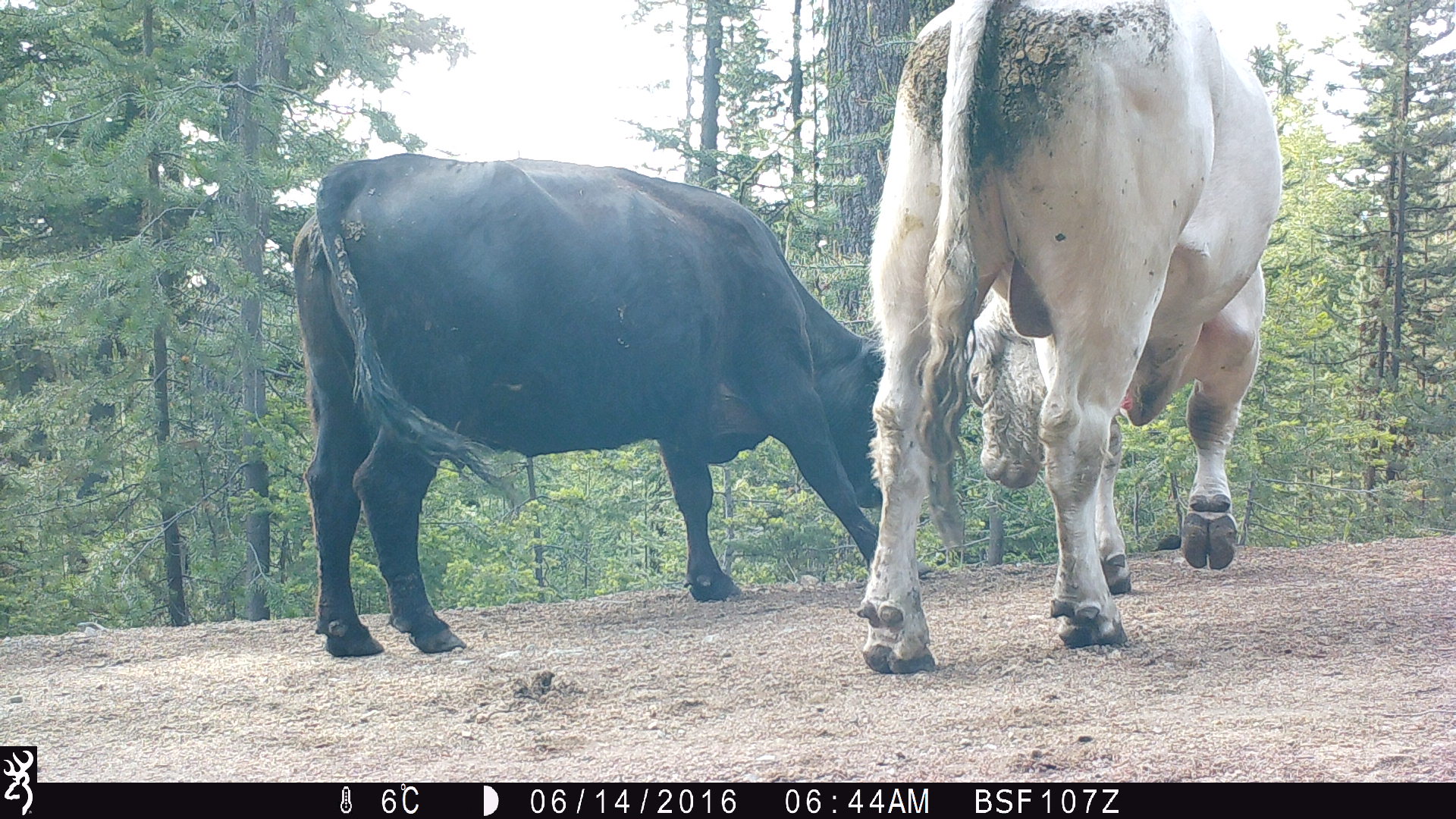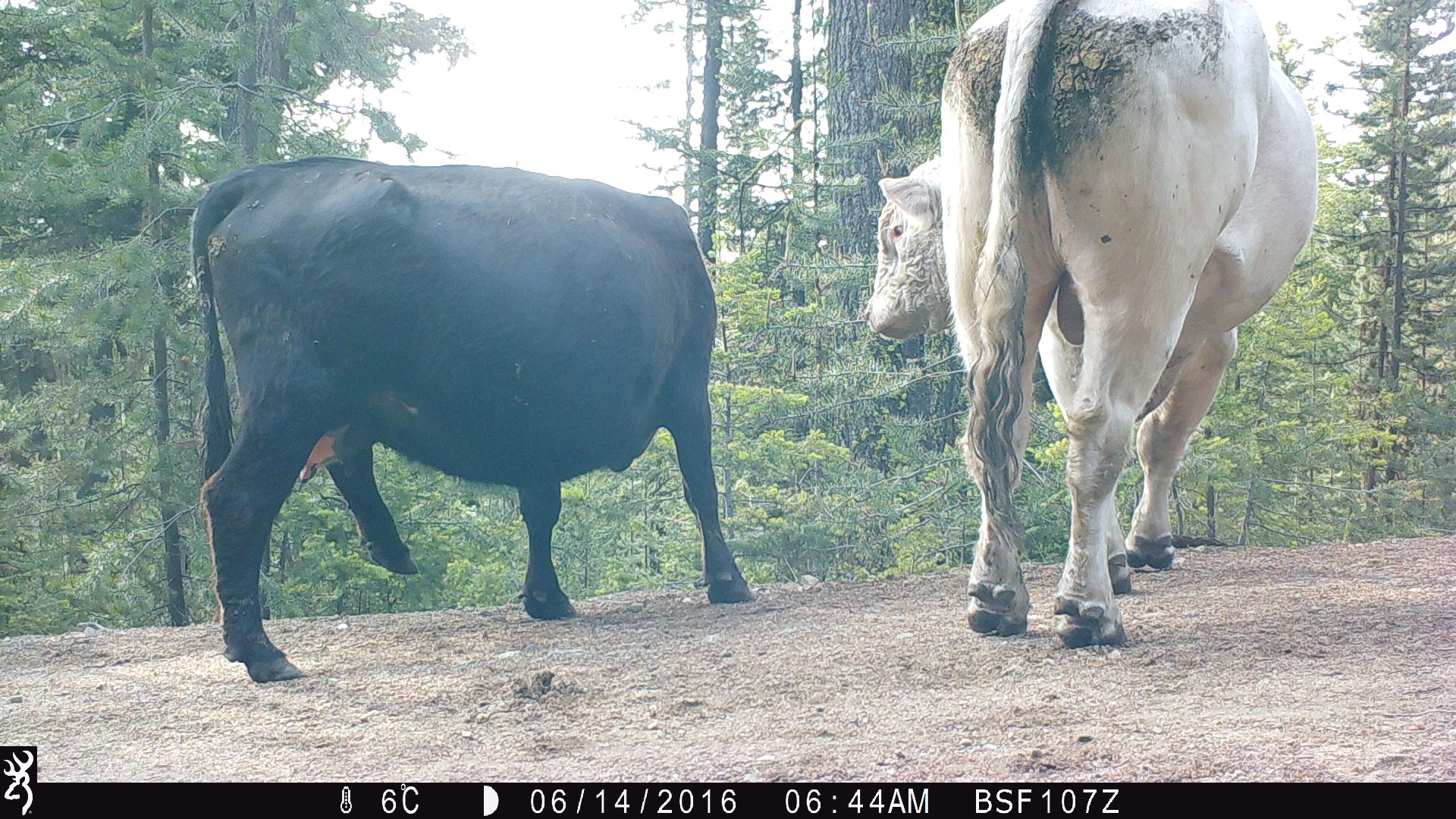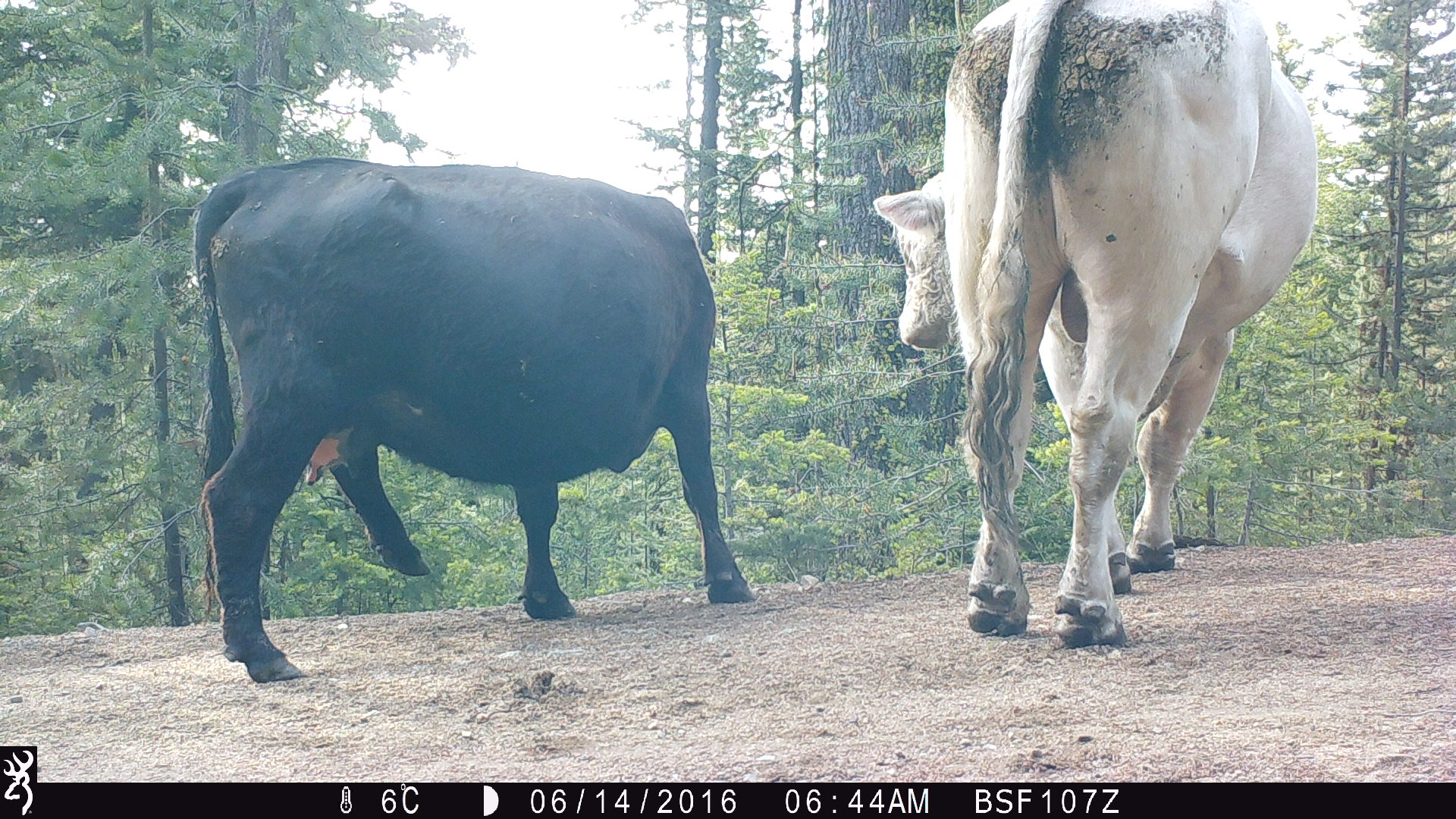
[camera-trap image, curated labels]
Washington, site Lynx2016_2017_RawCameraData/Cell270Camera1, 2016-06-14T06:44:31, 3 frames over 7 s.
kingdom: Animalia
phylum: Chordata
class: Mammalia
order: Artiodactyla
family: Bovidae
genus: Bos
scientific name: Bos taurus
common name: domestic cattle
Domestic cattle (Bos taurus). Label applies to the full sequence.